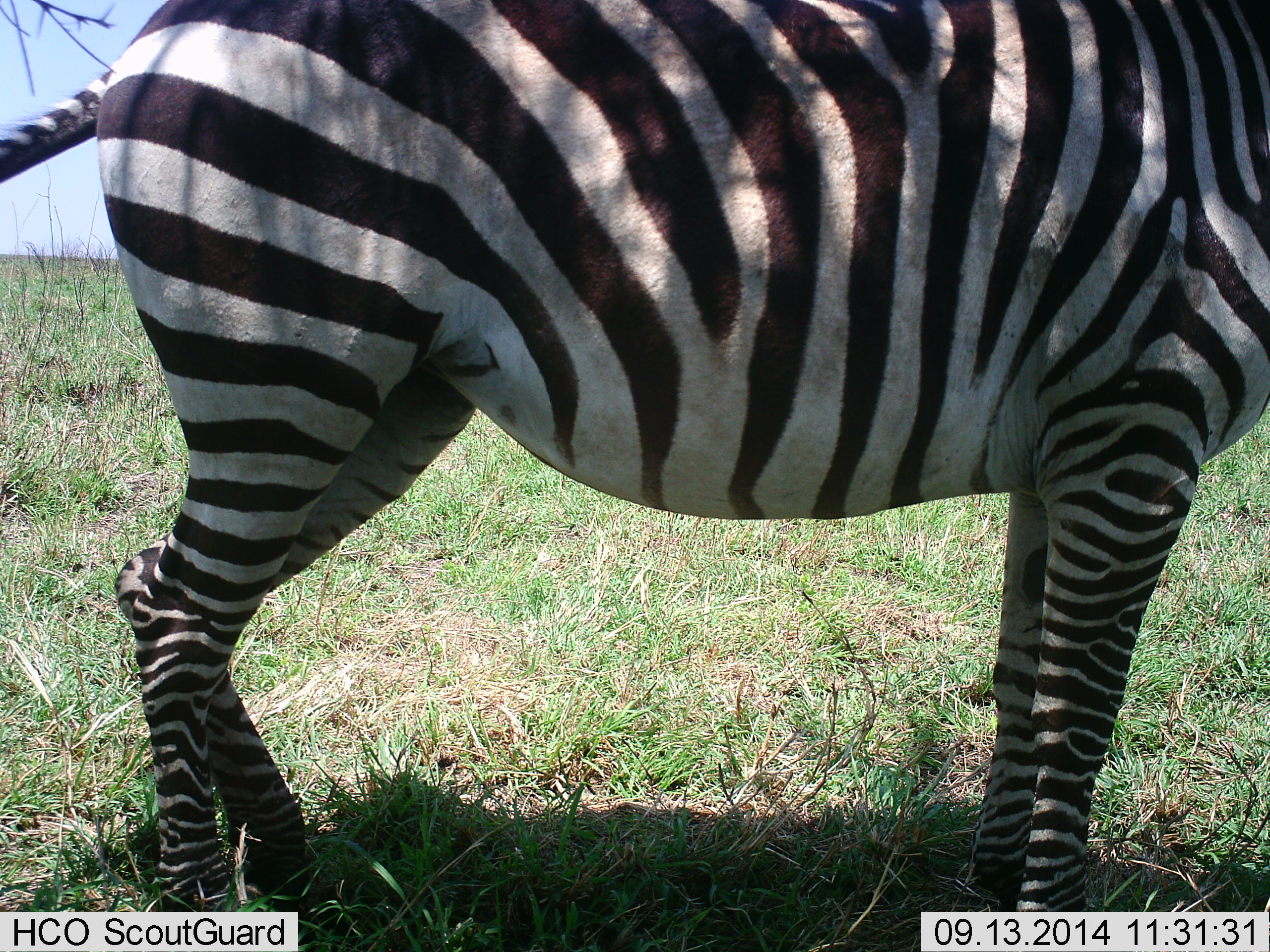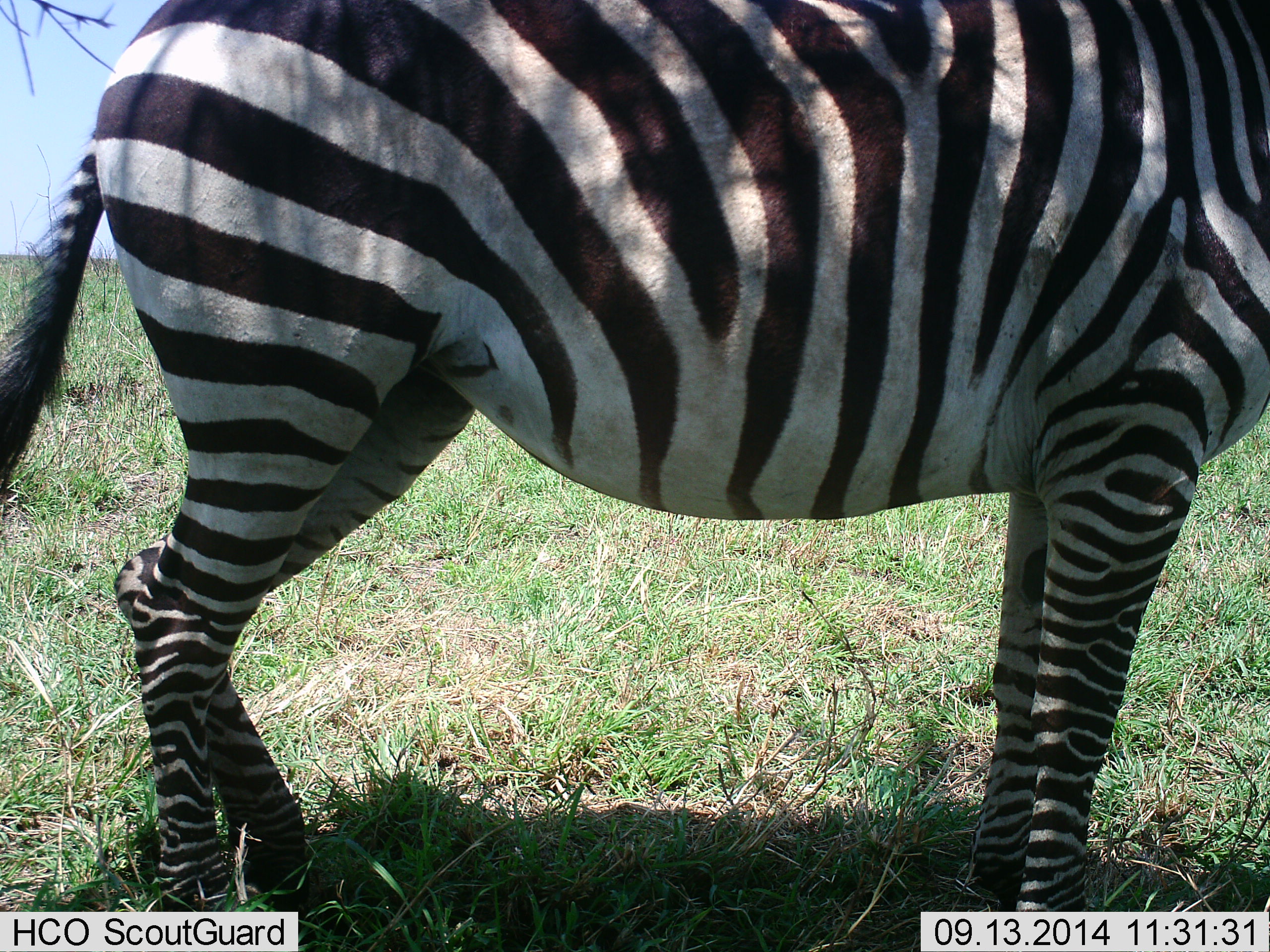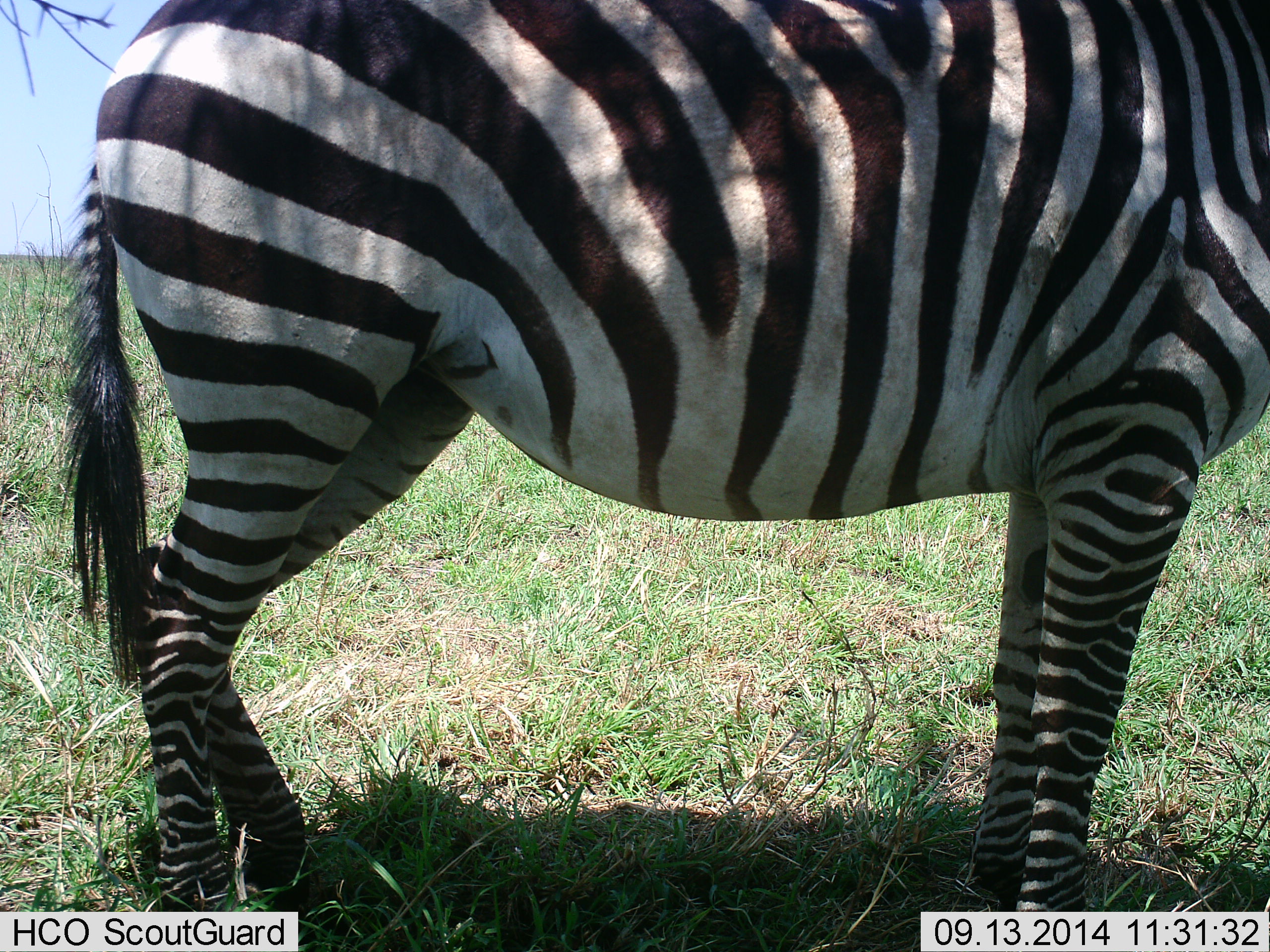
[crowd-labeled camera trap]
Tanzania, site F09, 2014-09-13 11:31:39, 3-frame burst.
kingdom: Animalia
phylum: Chordata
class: Mammalia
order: Perissodactyla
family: Equidae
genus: Equus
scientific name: Equus quagga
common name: plains zebra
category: zebra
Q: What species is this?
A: Zebra (plains zebra) (Equus quagga).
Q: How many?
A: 1.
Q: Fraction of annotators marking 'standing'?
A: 100%.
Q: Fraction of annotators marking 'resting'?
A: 0%.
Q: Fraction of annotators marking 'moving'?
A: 0%.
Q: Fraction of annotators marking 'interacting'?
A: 0%.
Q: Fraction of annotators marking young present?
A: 0%.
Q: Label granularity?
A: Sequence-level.